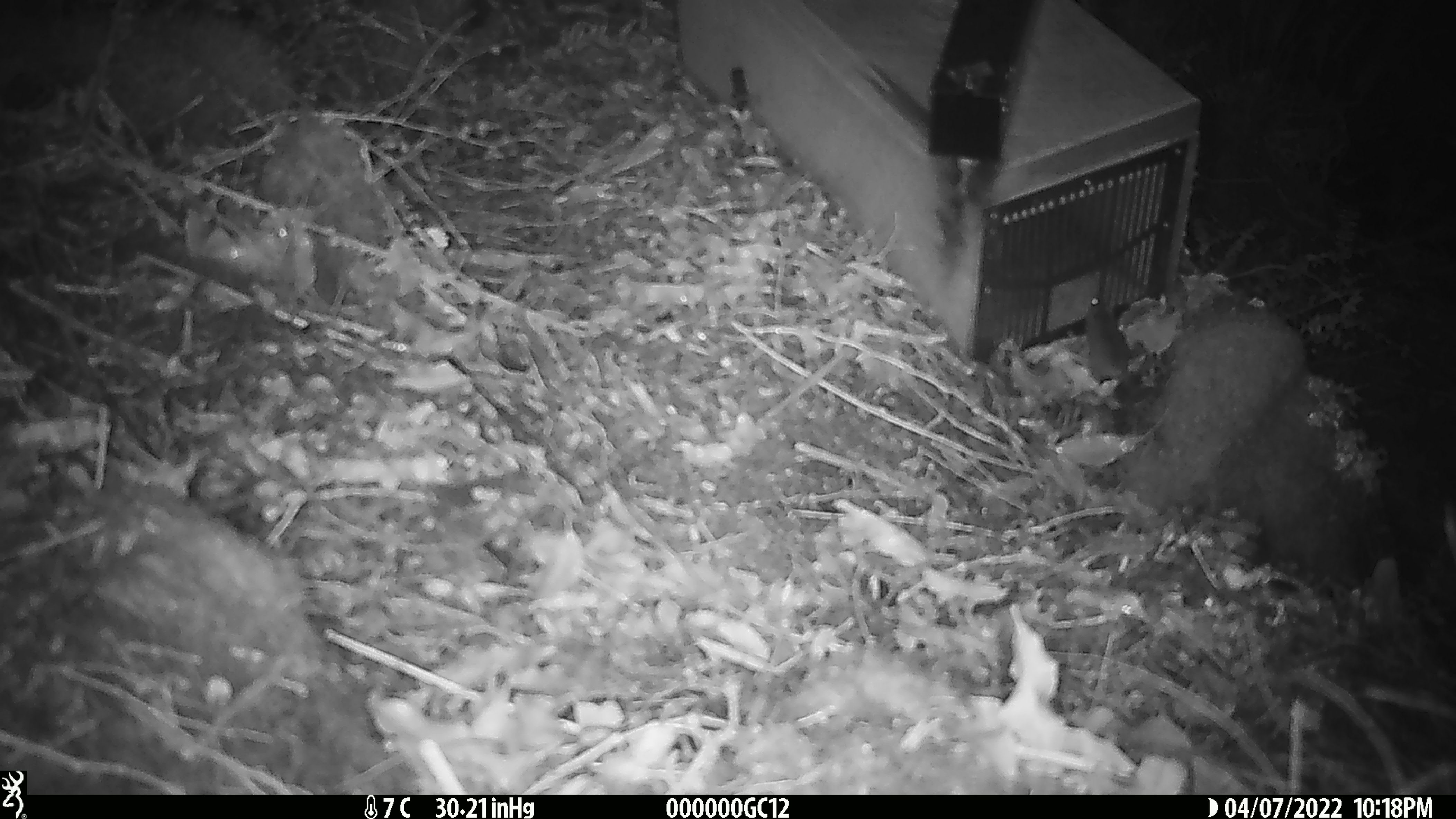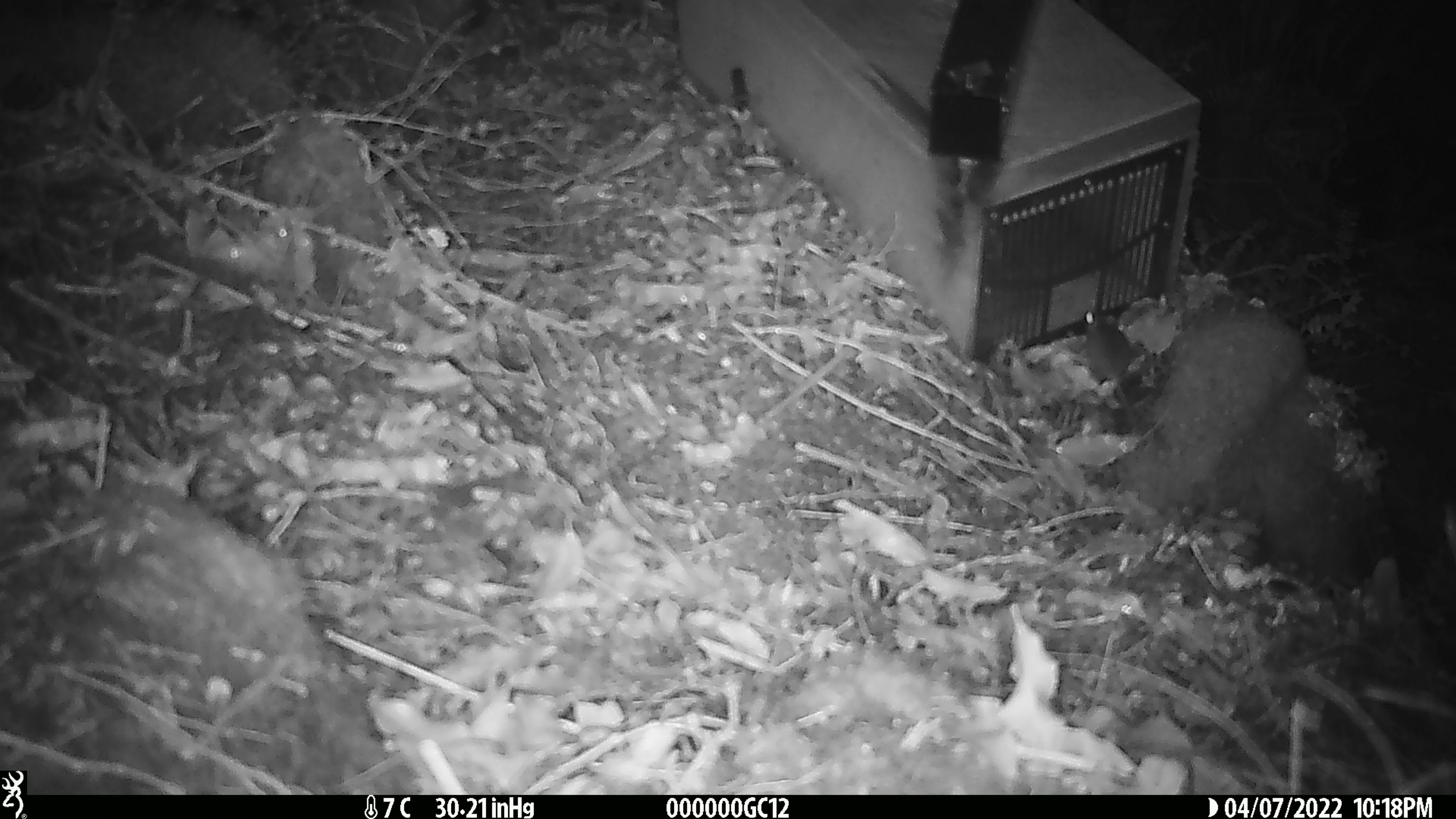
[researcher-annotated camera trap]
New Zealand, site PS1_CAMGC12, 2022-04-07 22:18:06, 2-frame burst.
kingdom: Animalia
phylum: Chordata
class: Mammalia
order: Rodentia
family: Muridae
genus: Mus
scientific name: Mus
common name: mouse